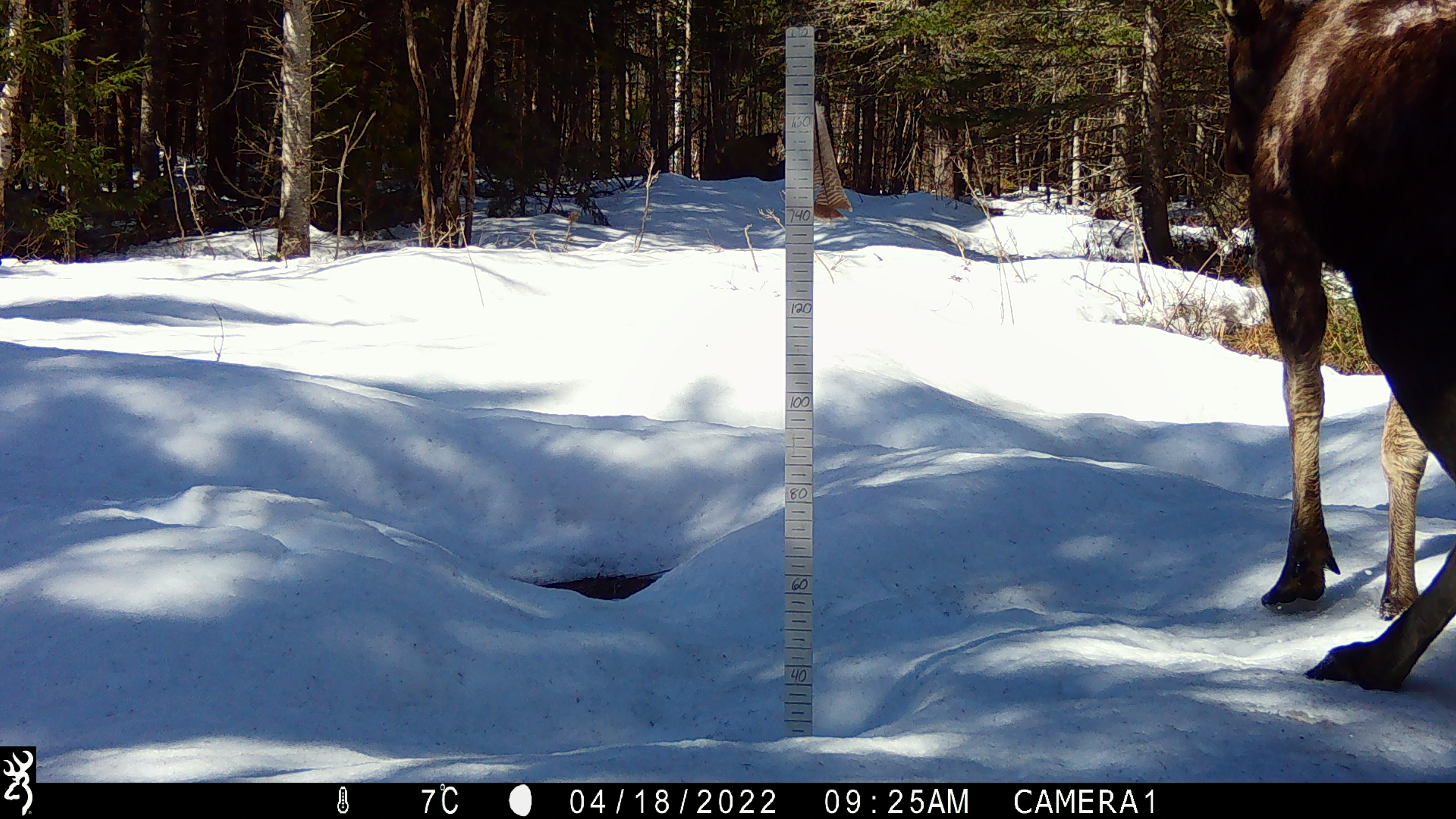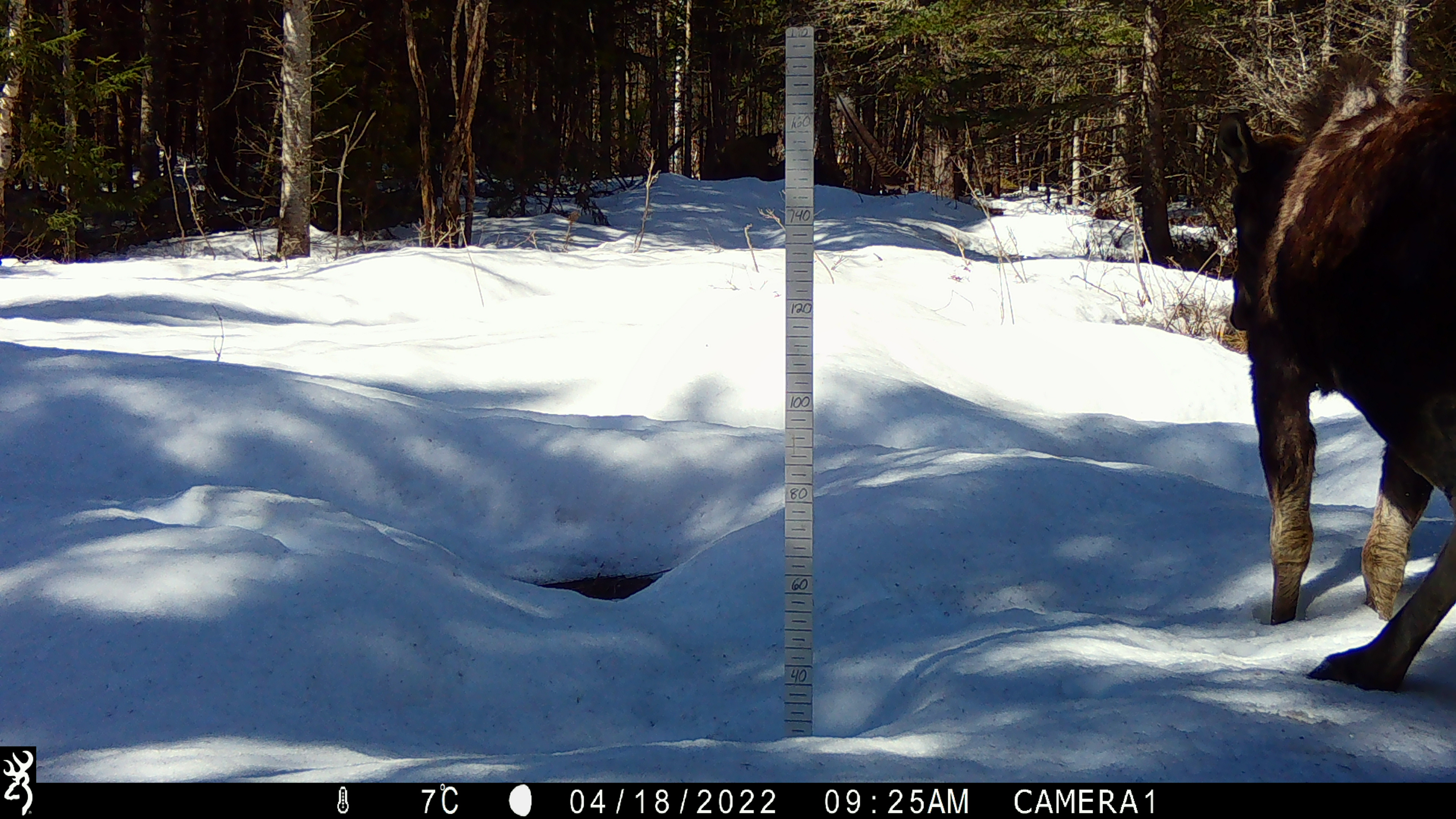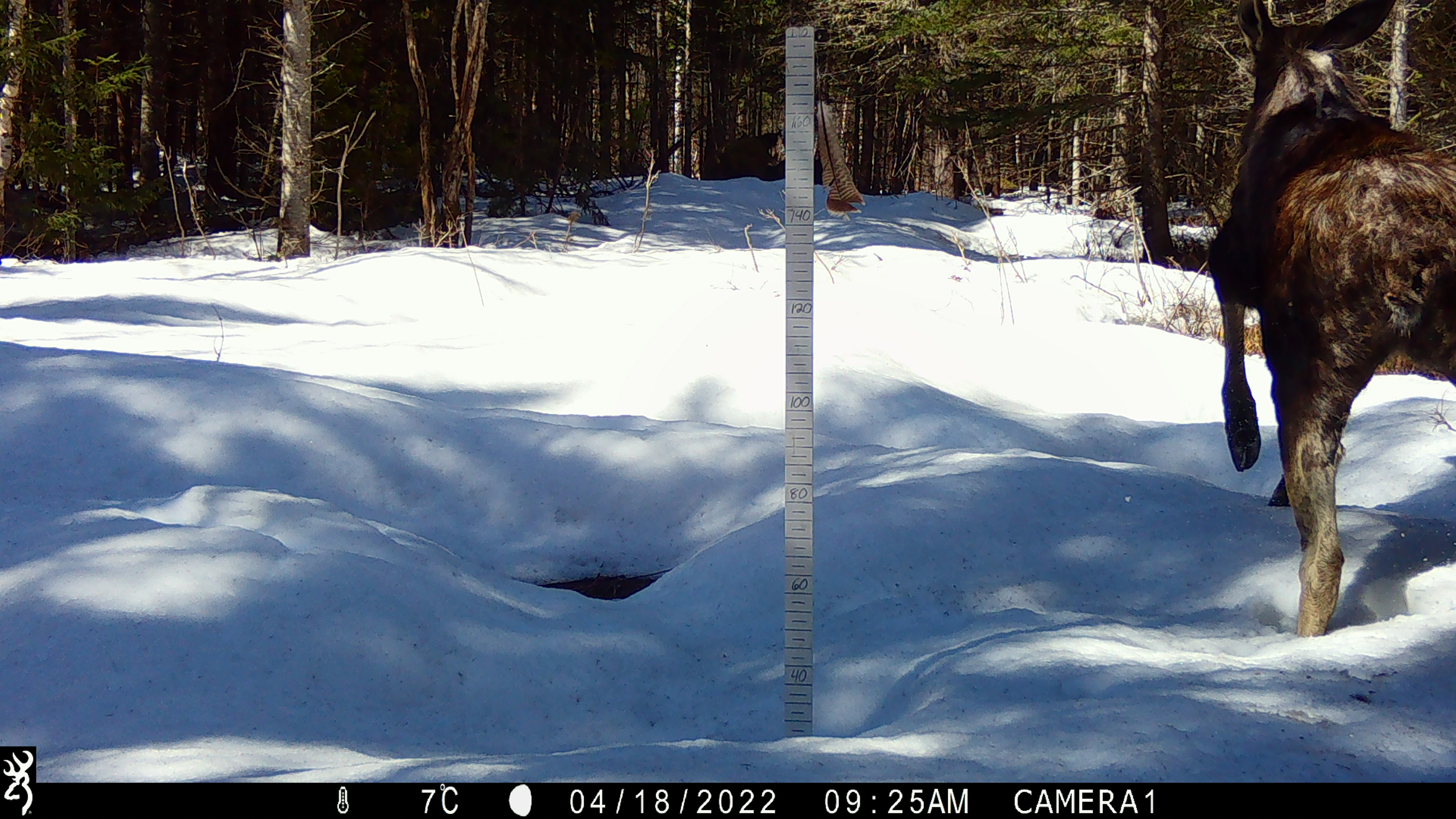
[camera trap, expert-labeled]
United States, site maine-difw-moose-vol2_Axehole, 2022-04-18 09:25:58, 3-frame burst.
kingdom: Animalia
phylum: Chordata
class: Mammalia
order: Artiodactyla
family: Cervidae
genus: Alces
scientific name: Alces alces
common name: moose